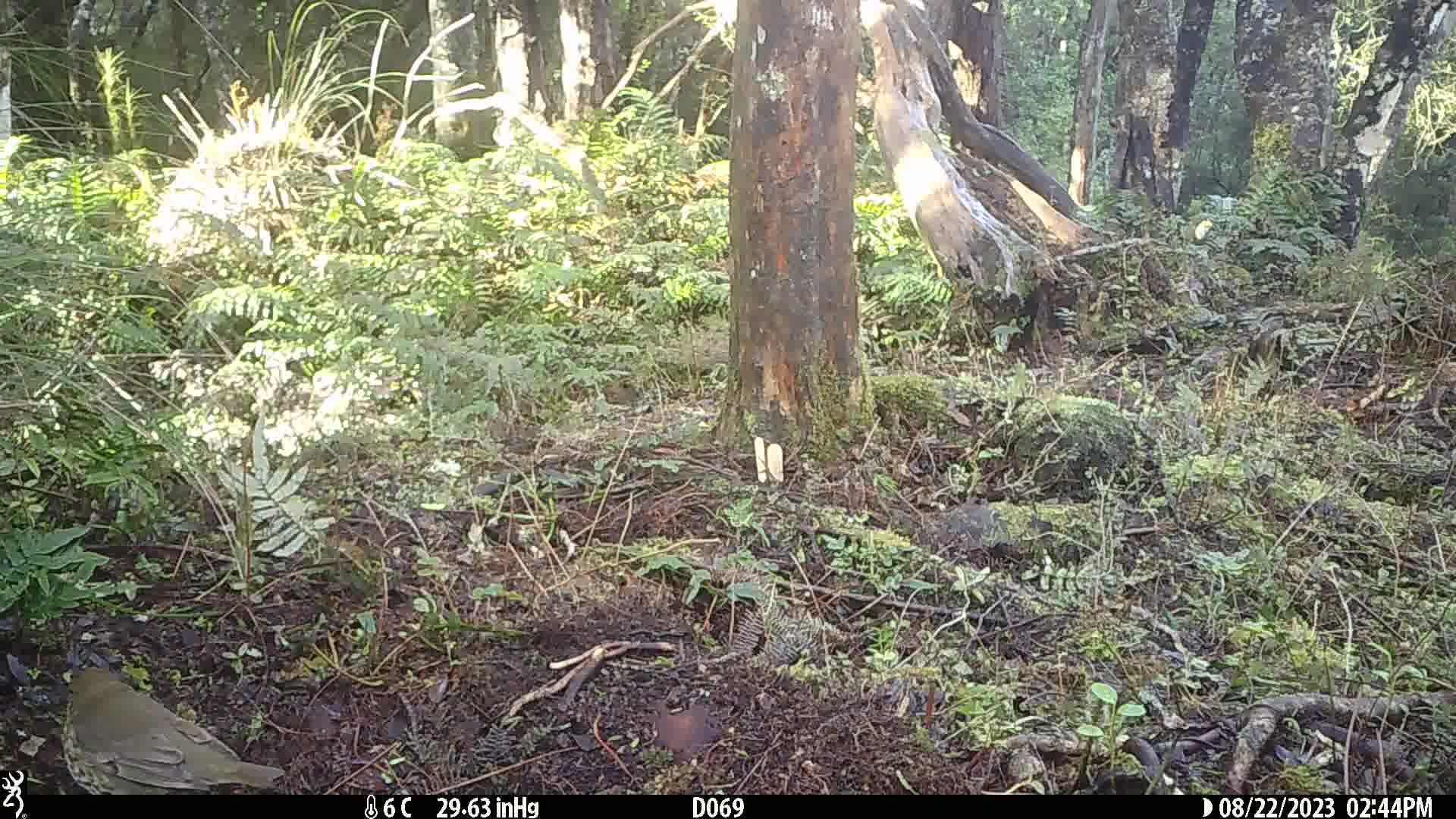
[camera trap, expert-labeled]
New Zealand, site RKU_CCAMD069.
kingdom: Animalia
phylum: Chordata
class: Aves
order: Passeriformes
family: Turdidae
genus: Turdus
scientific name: Turdus philomelos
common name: song thrush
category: thrush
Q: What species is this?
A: Thrush (song thrush) (Turdus philomelos).